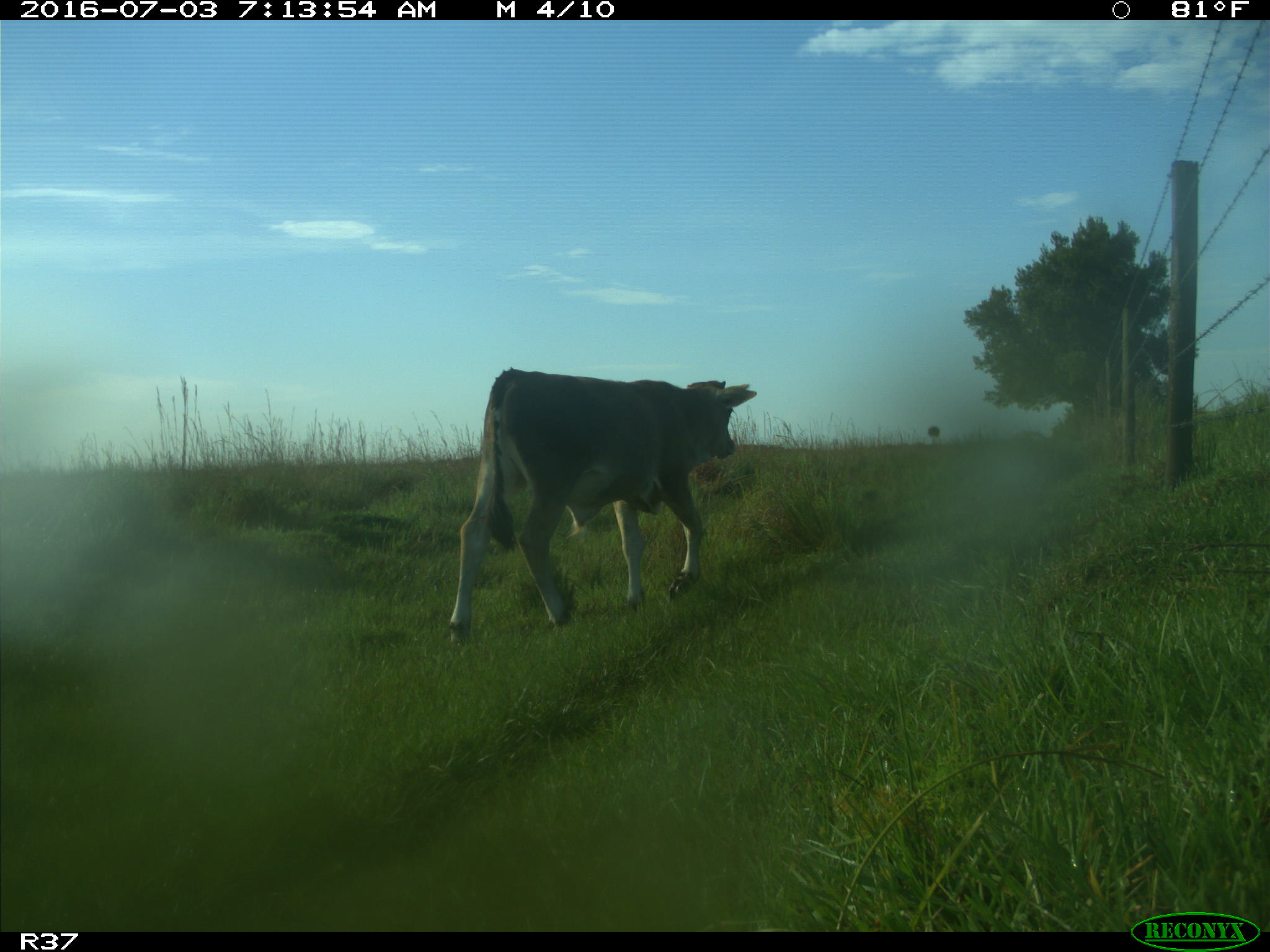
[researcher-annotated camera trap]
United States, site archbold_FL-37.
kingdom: Animalia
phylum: Chordata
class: Mammalia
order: Artiodactyla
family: Bovidae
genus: Bos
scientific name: Bos taurus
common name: domestic cow